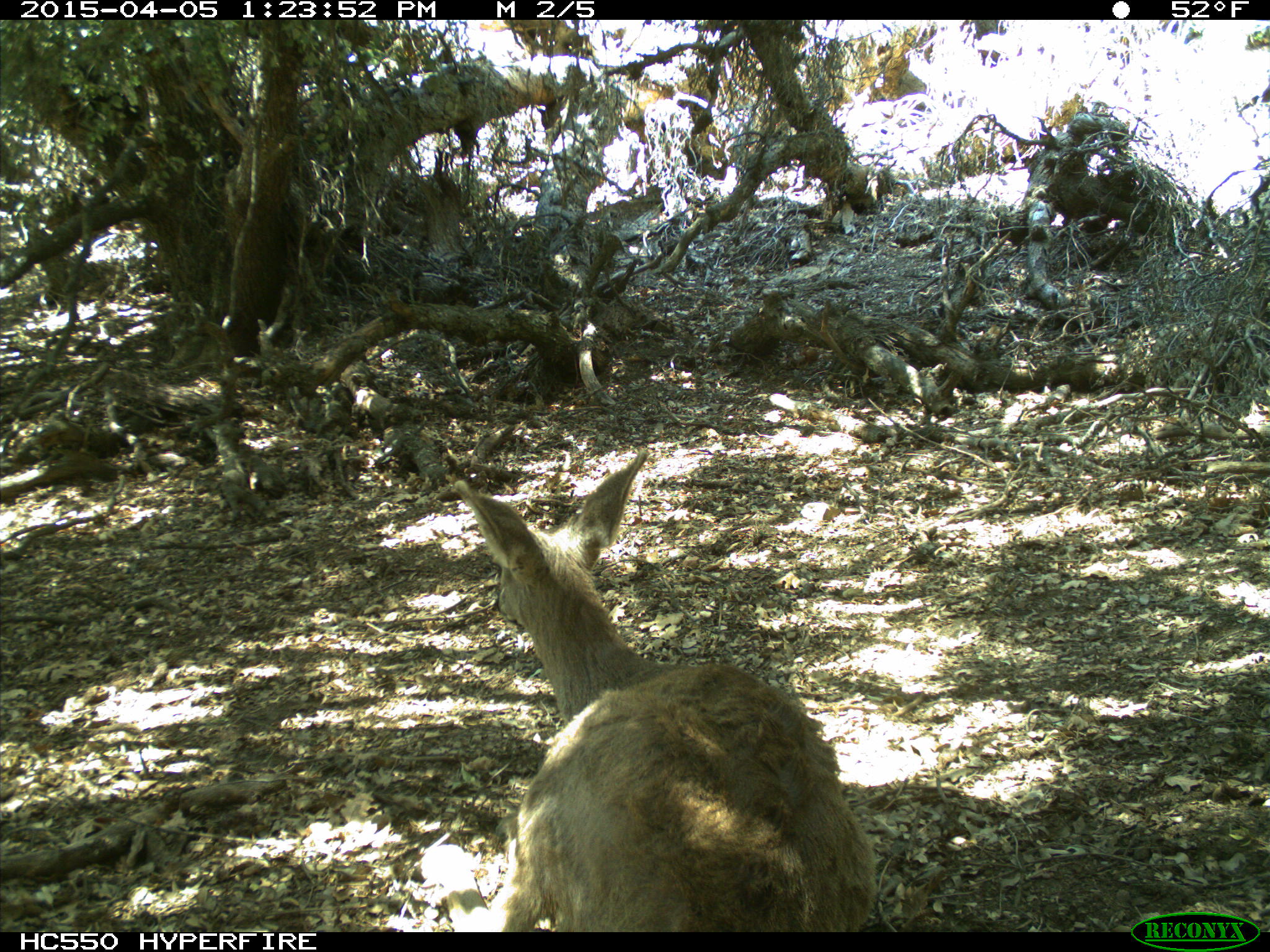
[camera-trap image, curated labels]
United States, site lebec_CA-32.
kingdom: Animalia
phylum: Chordata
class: Mammalia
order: Artiodactyla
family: Cervidae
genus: Odocoileus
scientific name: Odocoileus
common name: deer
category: unidentified deer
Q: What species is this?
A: Unidentified deer (deer) (Odocoileus).